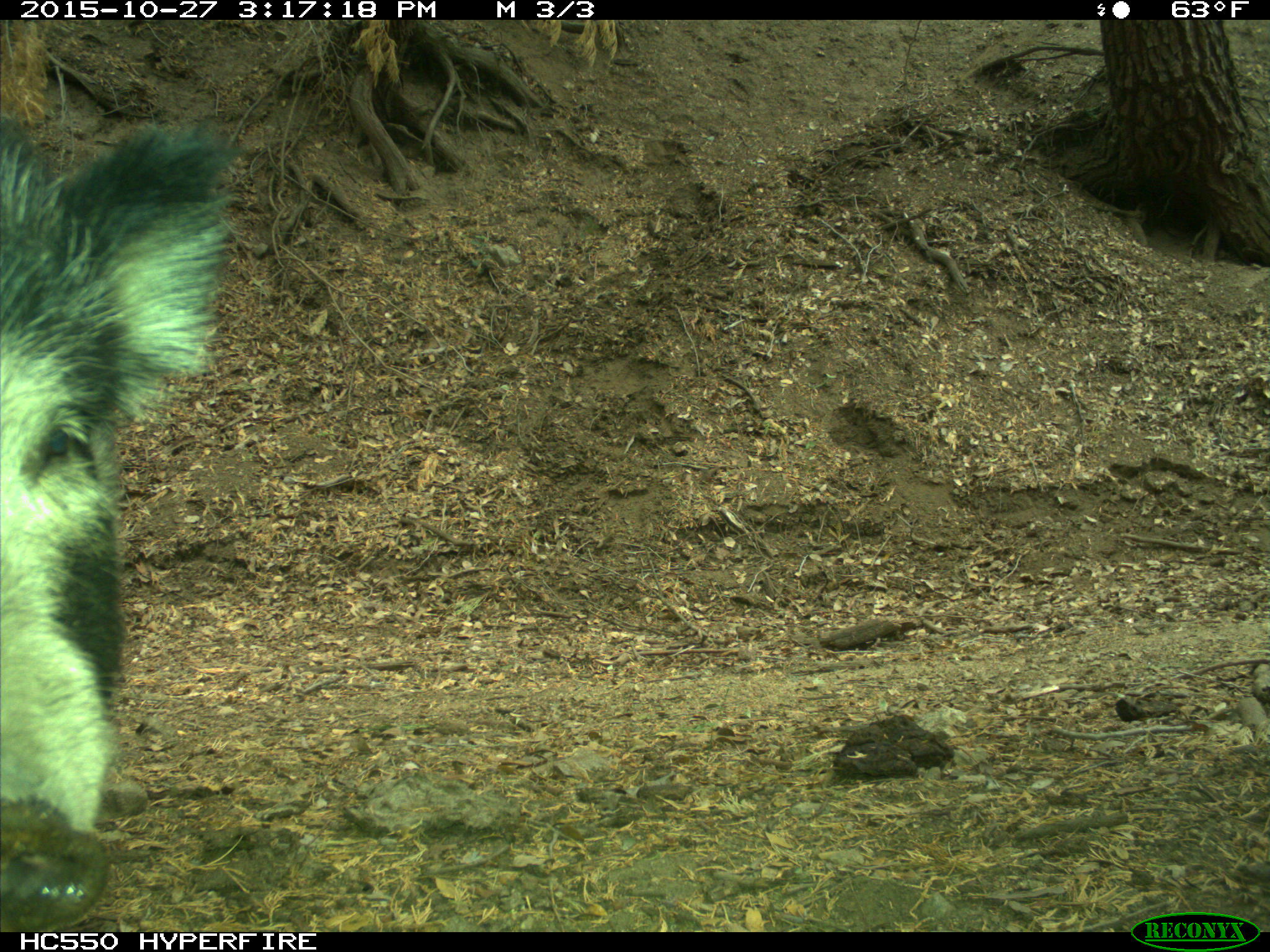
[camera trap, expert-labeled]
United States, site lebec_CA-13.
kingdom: Animalia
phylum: Chordata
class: Mammalia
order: Artiodactyla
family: Suidae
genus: Sus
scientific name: Sus scrofa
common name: wild boar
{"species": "Sus scrofa (wild boar)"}